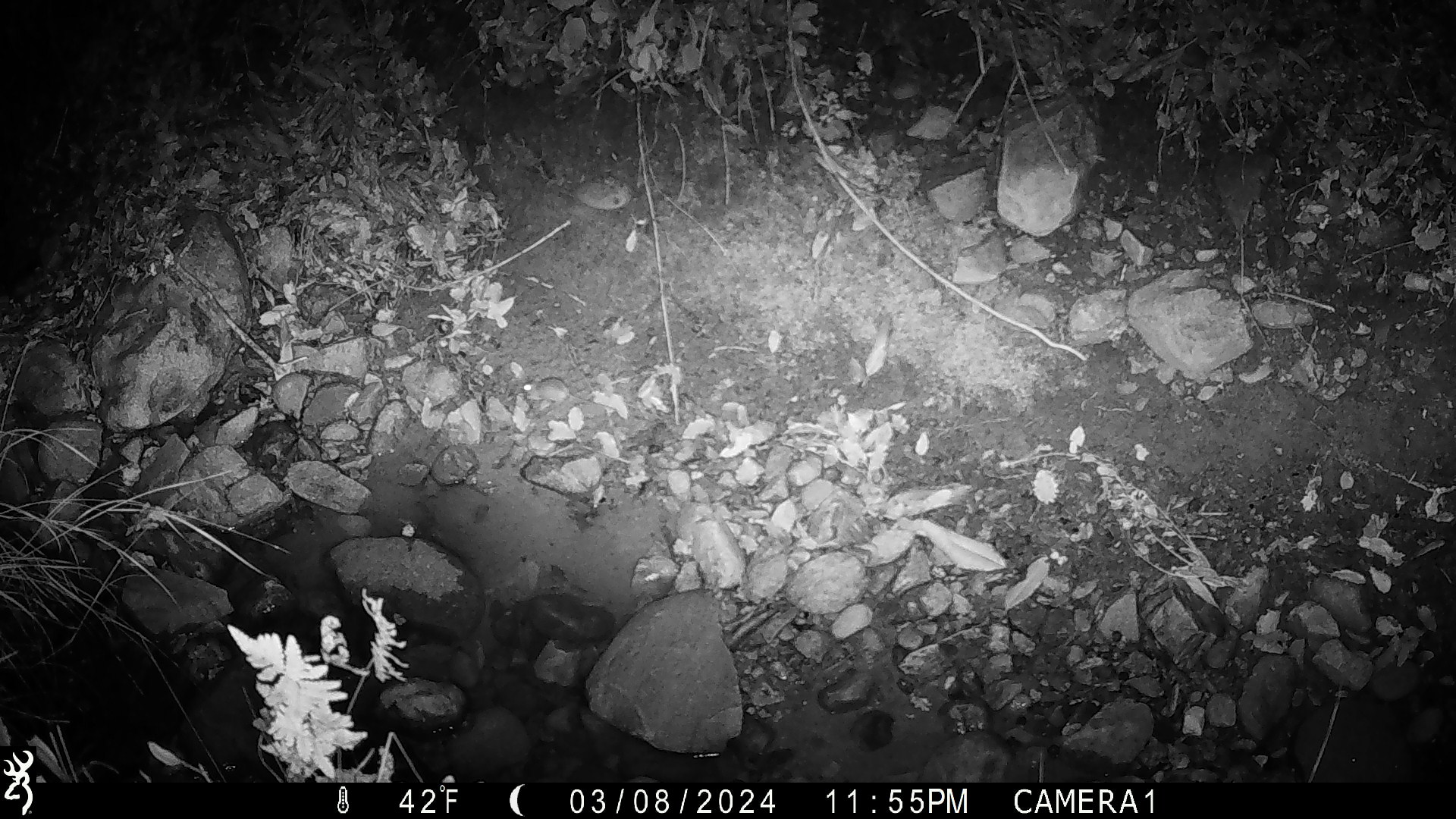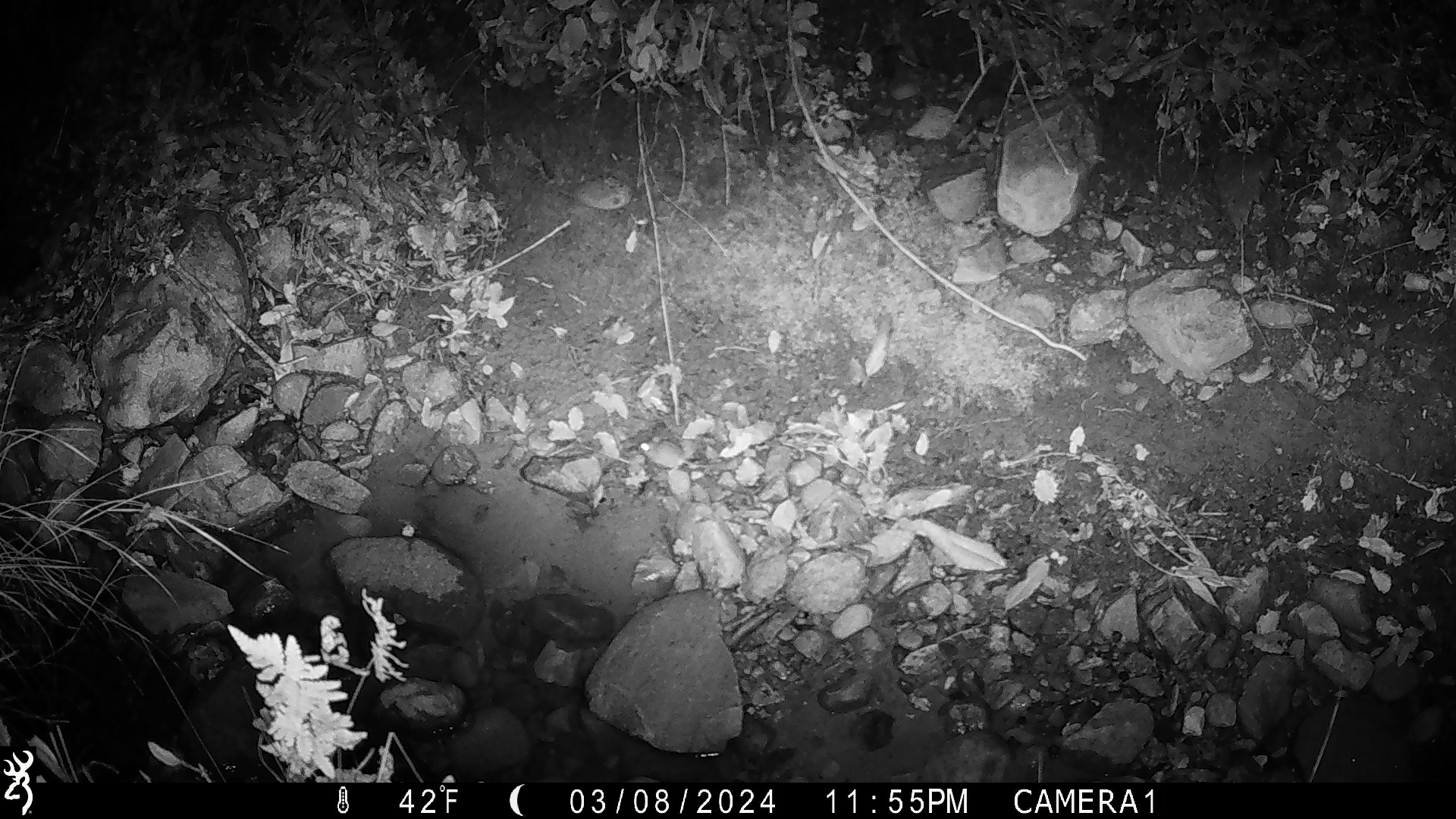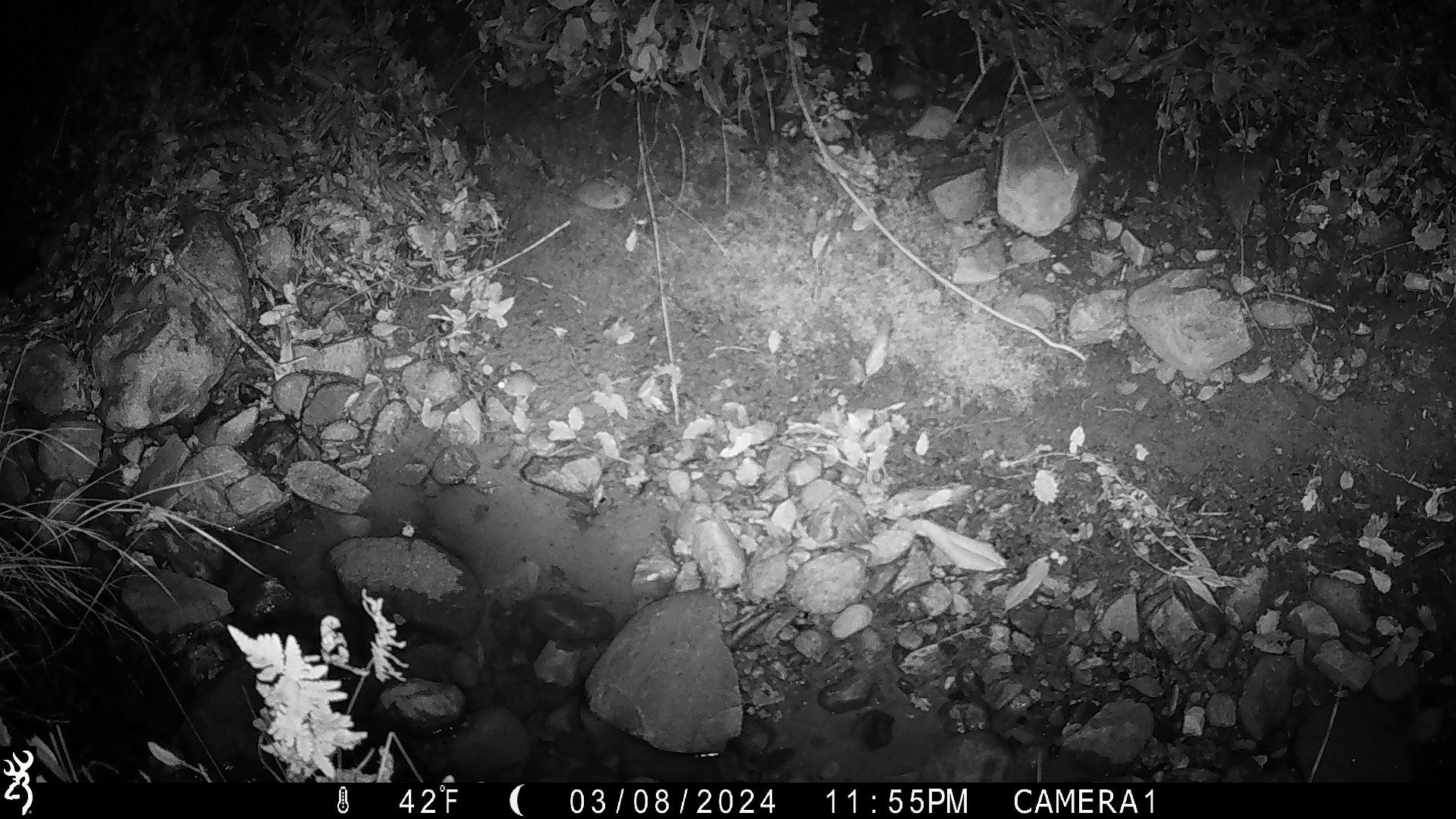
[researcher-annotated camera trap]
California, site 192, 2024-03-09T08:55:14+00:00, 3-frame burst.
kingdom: Animalia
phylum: Chordata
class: Mammalia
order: Rodentia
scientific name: Rodentia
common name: mouse or rat